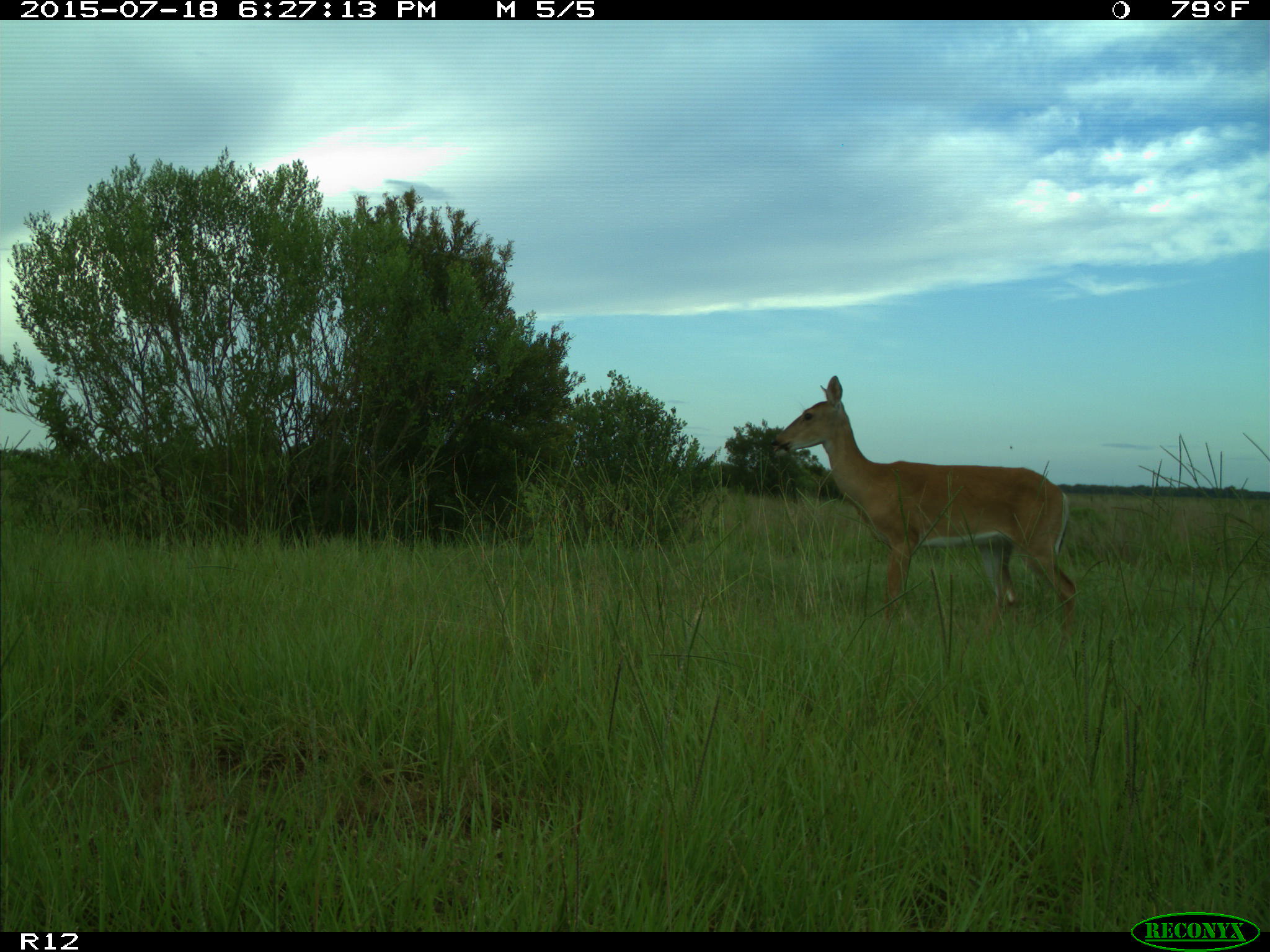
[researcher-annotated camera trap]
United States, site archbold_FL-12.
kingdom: Animalia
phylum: Chordata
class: Mammalia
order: Artiodactyla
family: Cervidae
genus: Odocoileus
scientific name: Odocoileus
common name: deer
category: unidentified deer